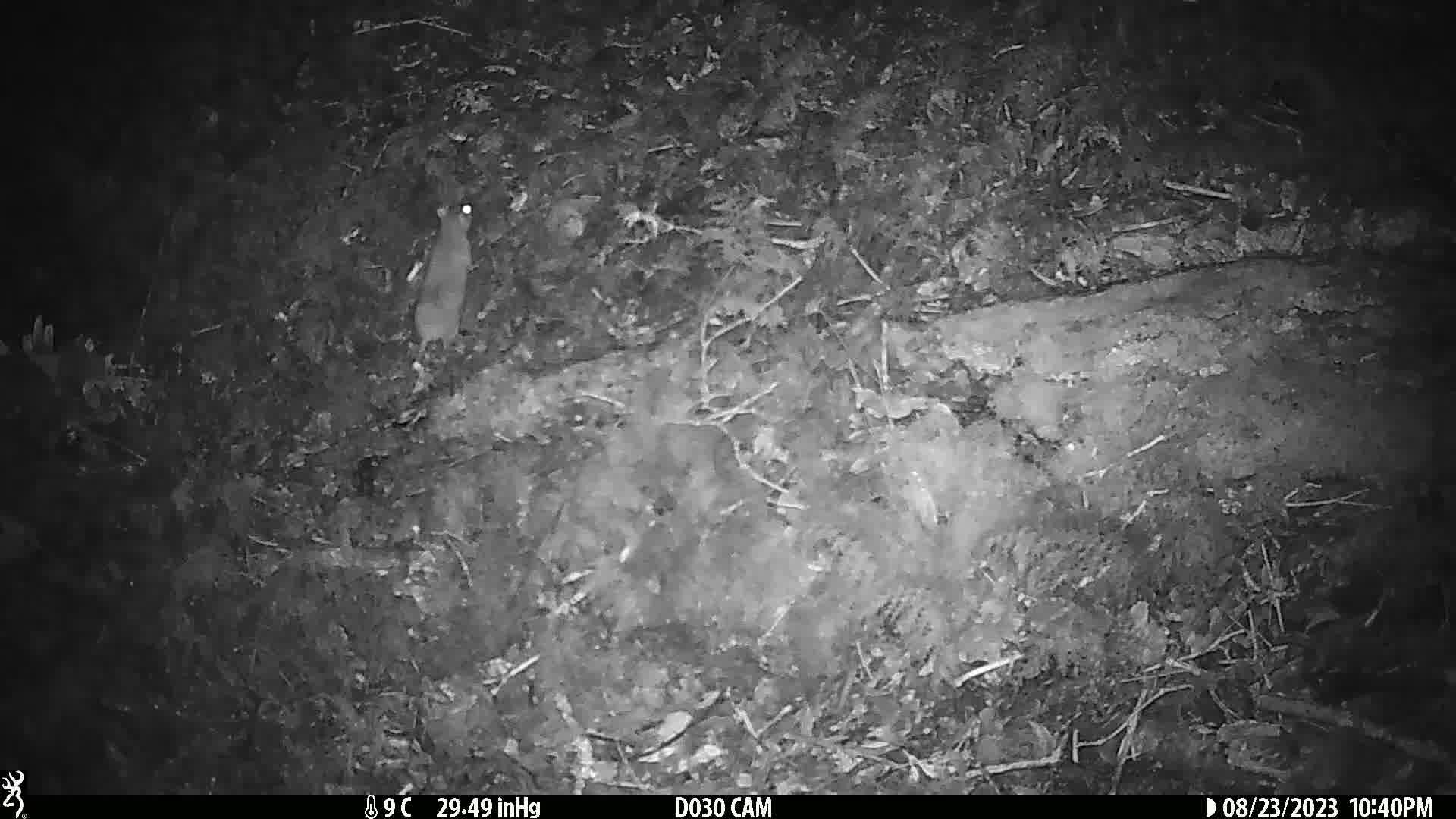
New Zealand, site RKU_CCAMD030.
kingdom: Animalia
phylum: Chordata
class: Mammalia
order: Rodentia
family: Muridae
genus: Rattus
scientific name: Rattus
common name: rat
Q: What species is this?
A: Rat (Rattus).